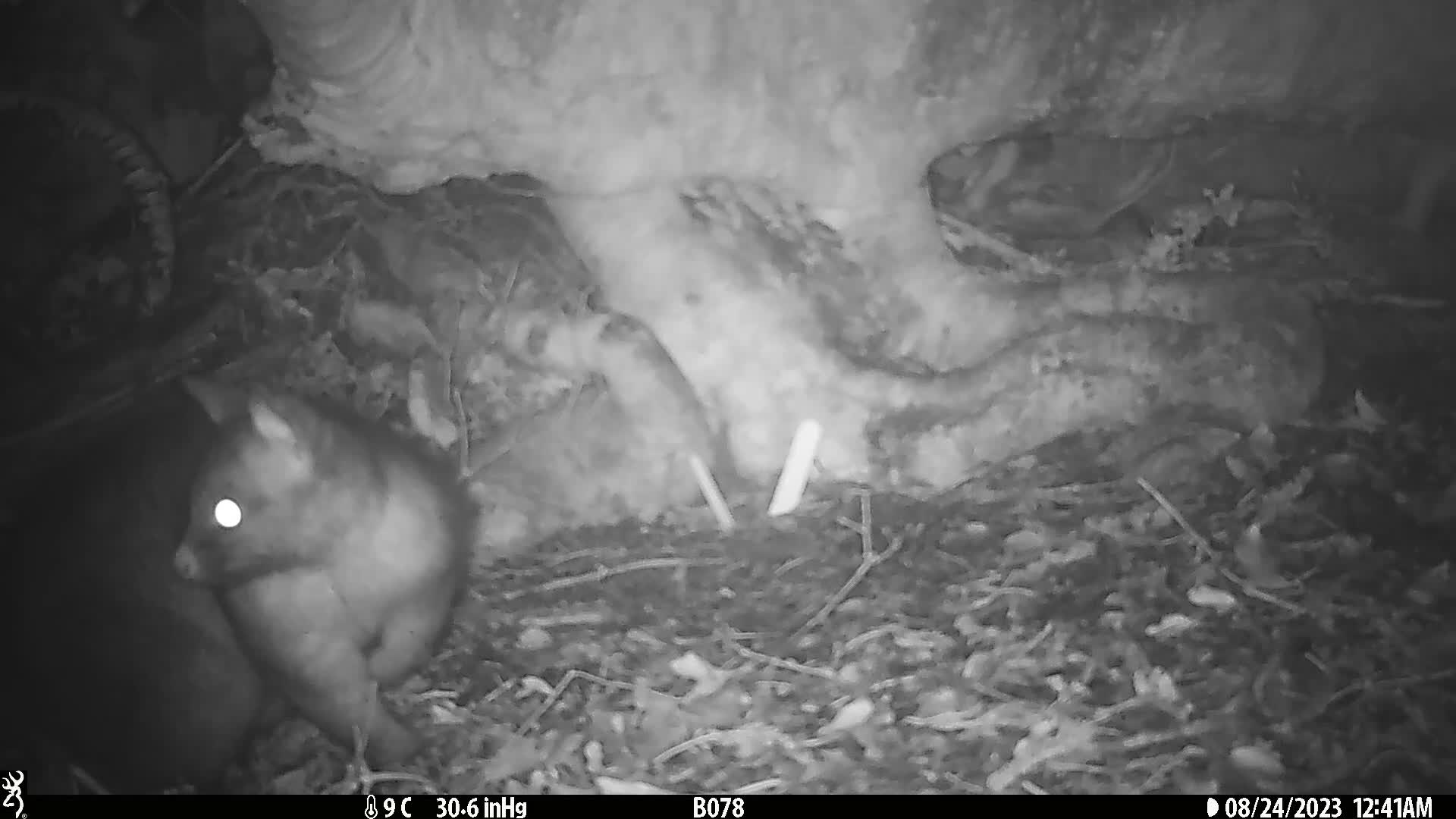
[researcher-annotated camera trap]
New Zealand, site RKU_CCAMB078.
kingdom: Animalia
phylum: Chordata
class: Mammalia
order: Diprotodontia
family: Phalangeridae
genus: Trichosurus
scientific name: Trichosurus vulpecula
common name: common brushtail possum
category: possum